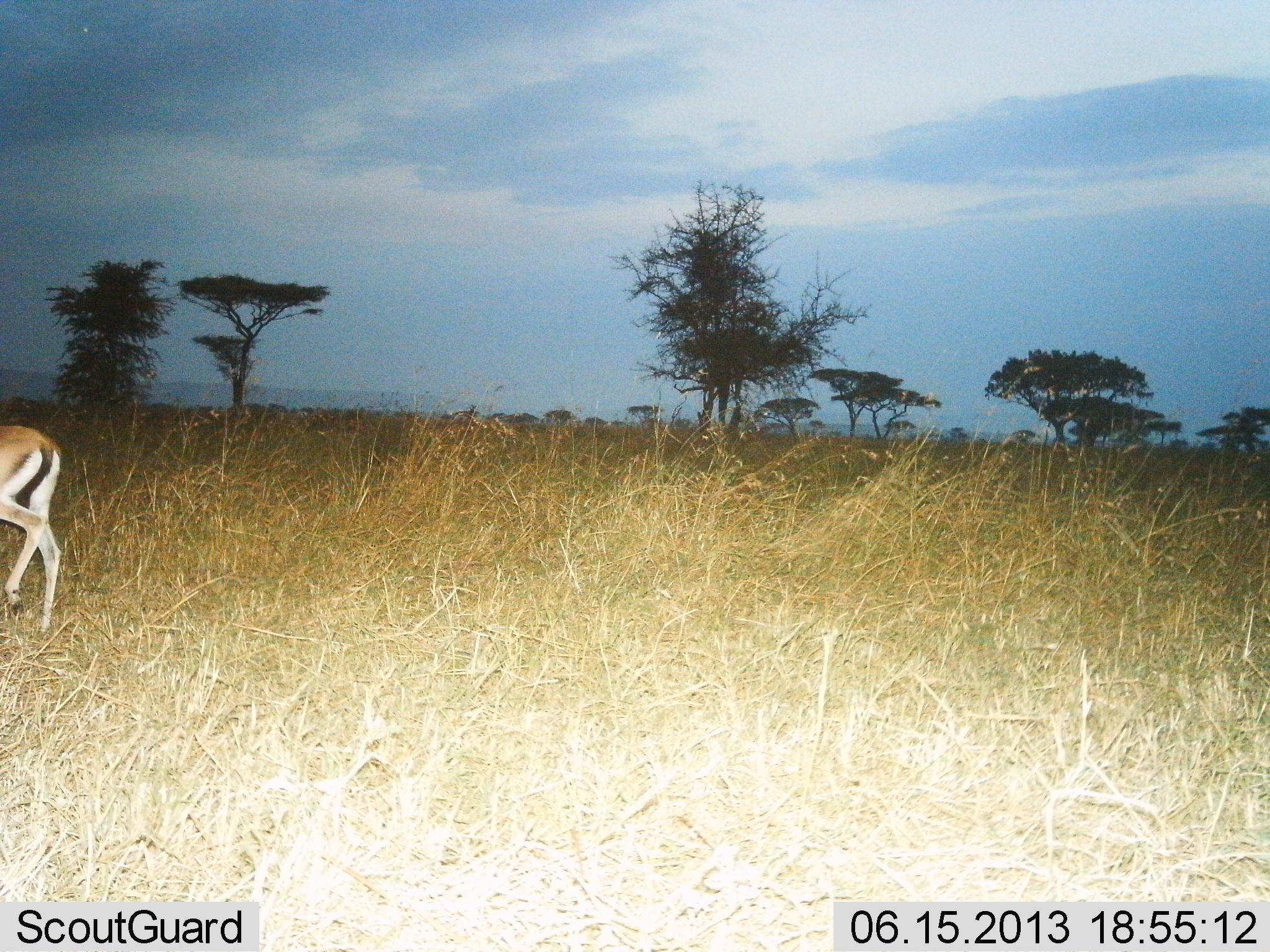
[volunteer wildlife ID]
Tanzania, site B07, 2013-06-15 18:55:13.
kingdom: Animalia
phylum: Chordata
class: Mammalia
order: Artiodactyla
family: Bovidae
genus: Eudorcas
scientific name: Eudorcas thomsonii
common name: thomson's gazelle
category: gazellethomsons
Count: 1.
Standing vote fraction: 32%.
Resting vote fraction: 0%.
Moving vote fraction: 68%.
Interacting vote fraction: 0%.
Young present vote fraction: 0%.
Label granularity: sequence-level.